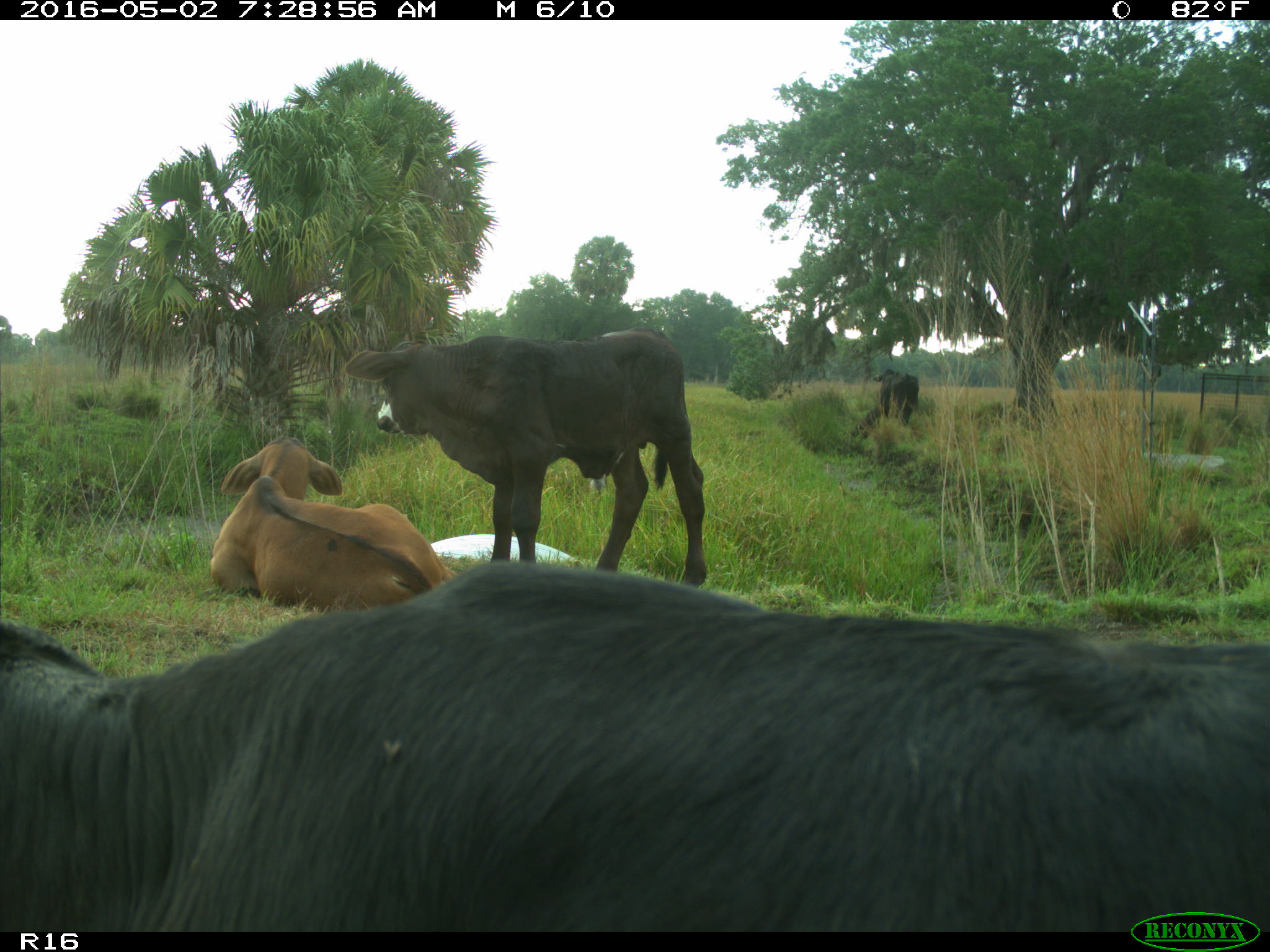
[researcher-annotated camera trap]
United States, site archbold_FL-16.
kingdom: Animalia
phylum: Chordata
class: Mammalia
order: Artiodactyla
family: Bovidae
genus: Bos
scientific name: Bos taurus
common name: domestic cow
Bos taurus (domestic cow).